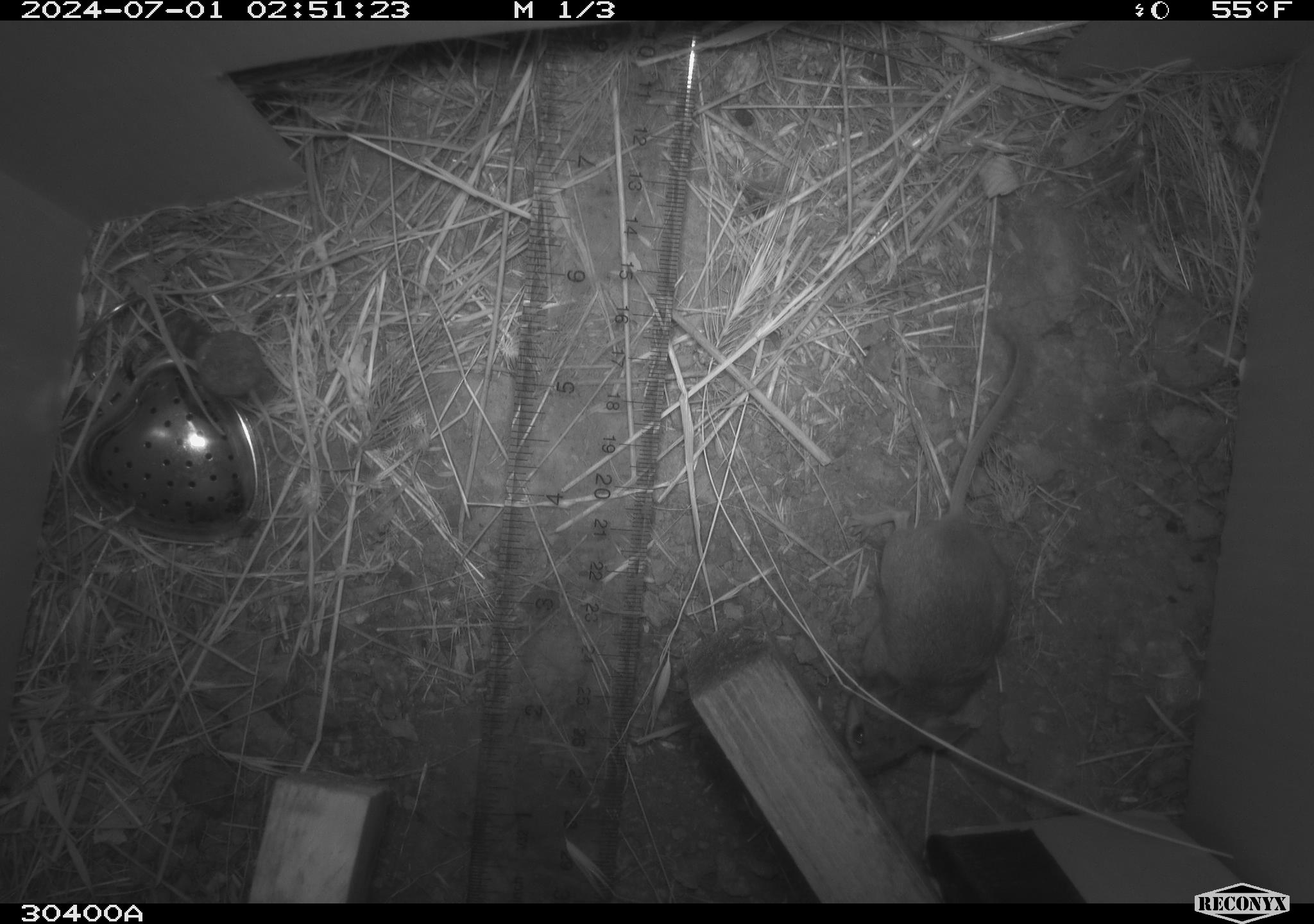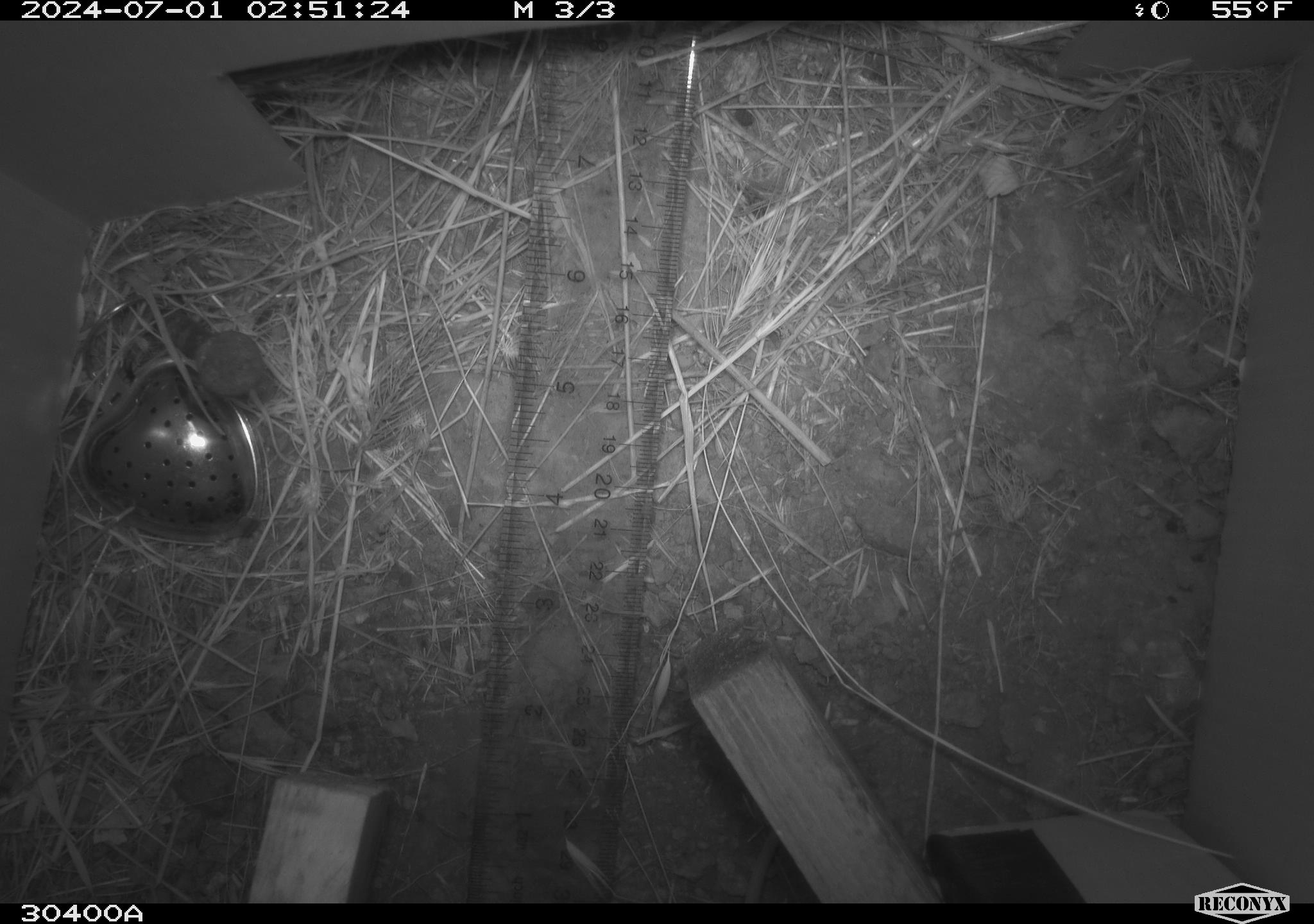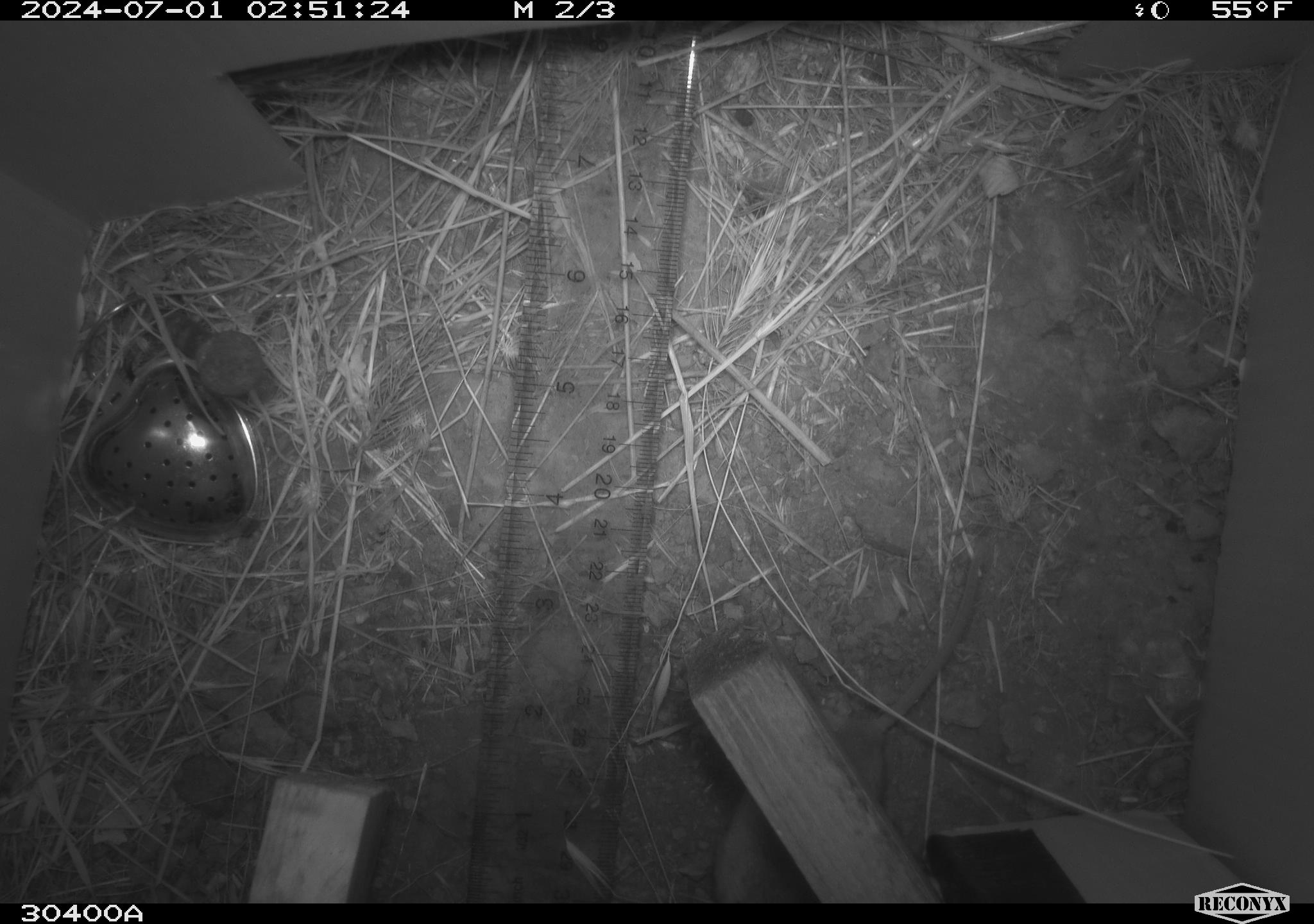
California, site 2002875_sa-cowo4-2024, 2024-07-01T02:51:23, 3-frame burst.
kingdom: Animalia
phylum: Chordata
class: Mammalia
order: Rodentia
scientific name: Rodentia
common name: mouse species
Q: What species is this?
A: Mouse species (Rodentia).